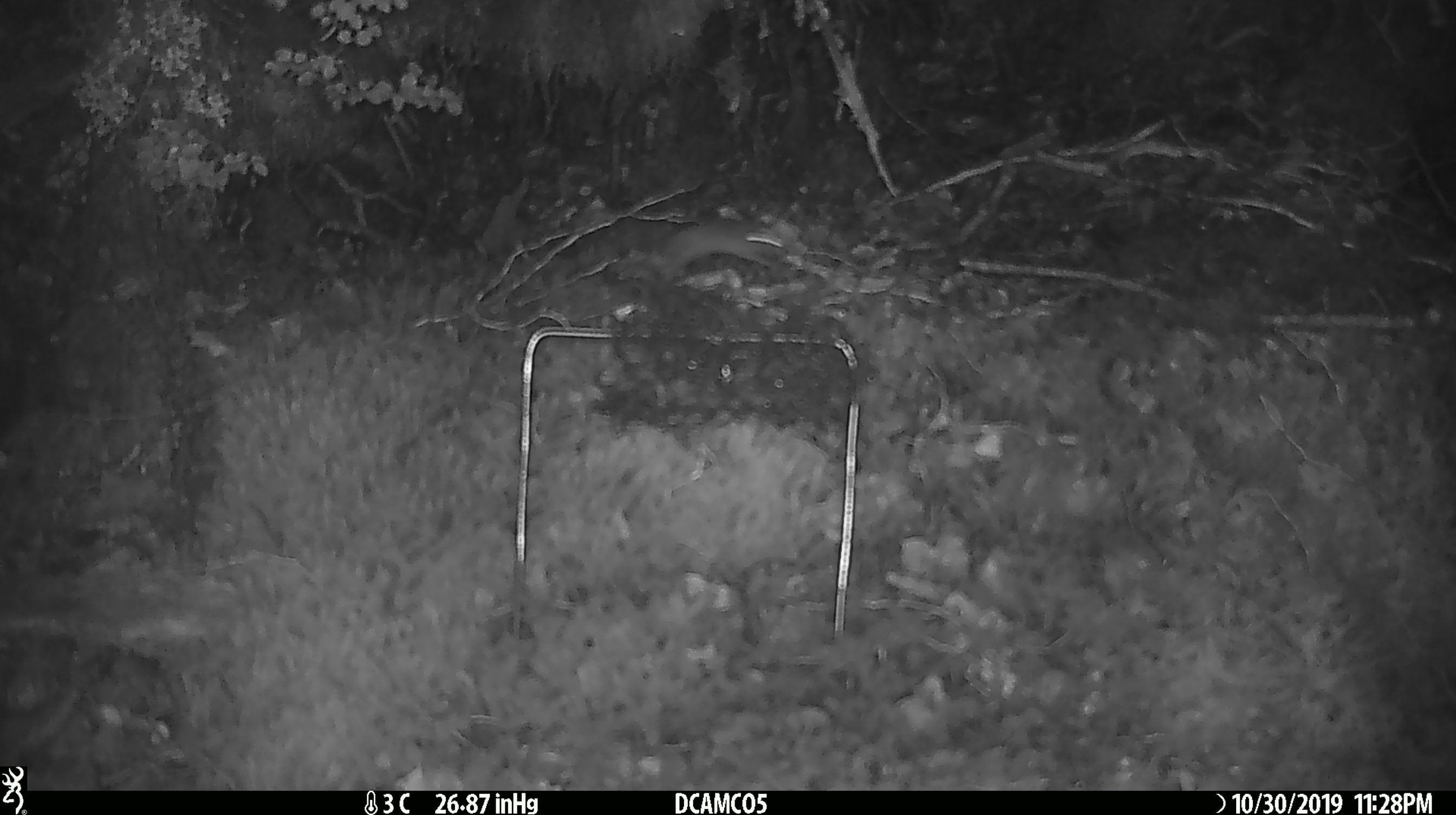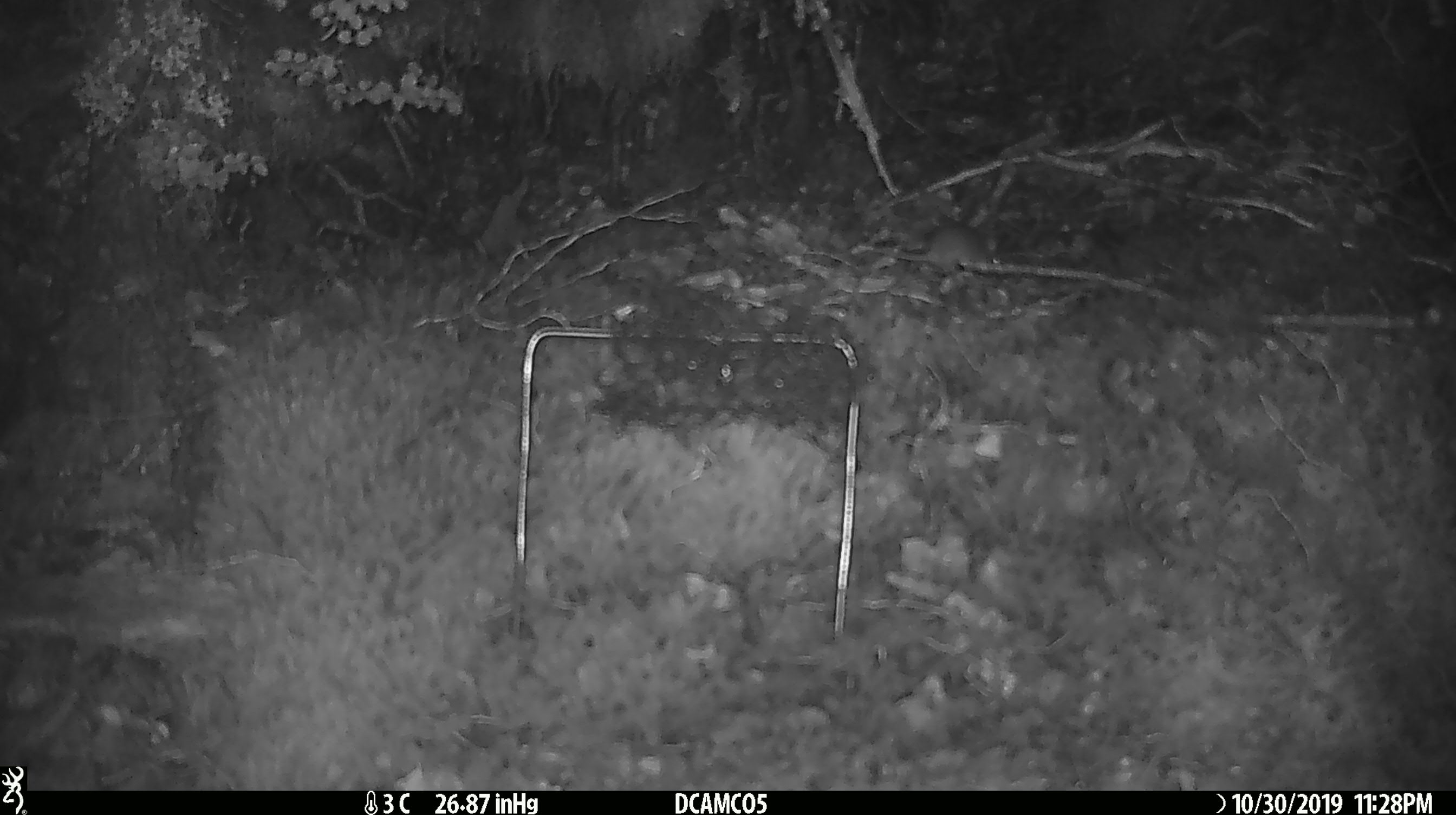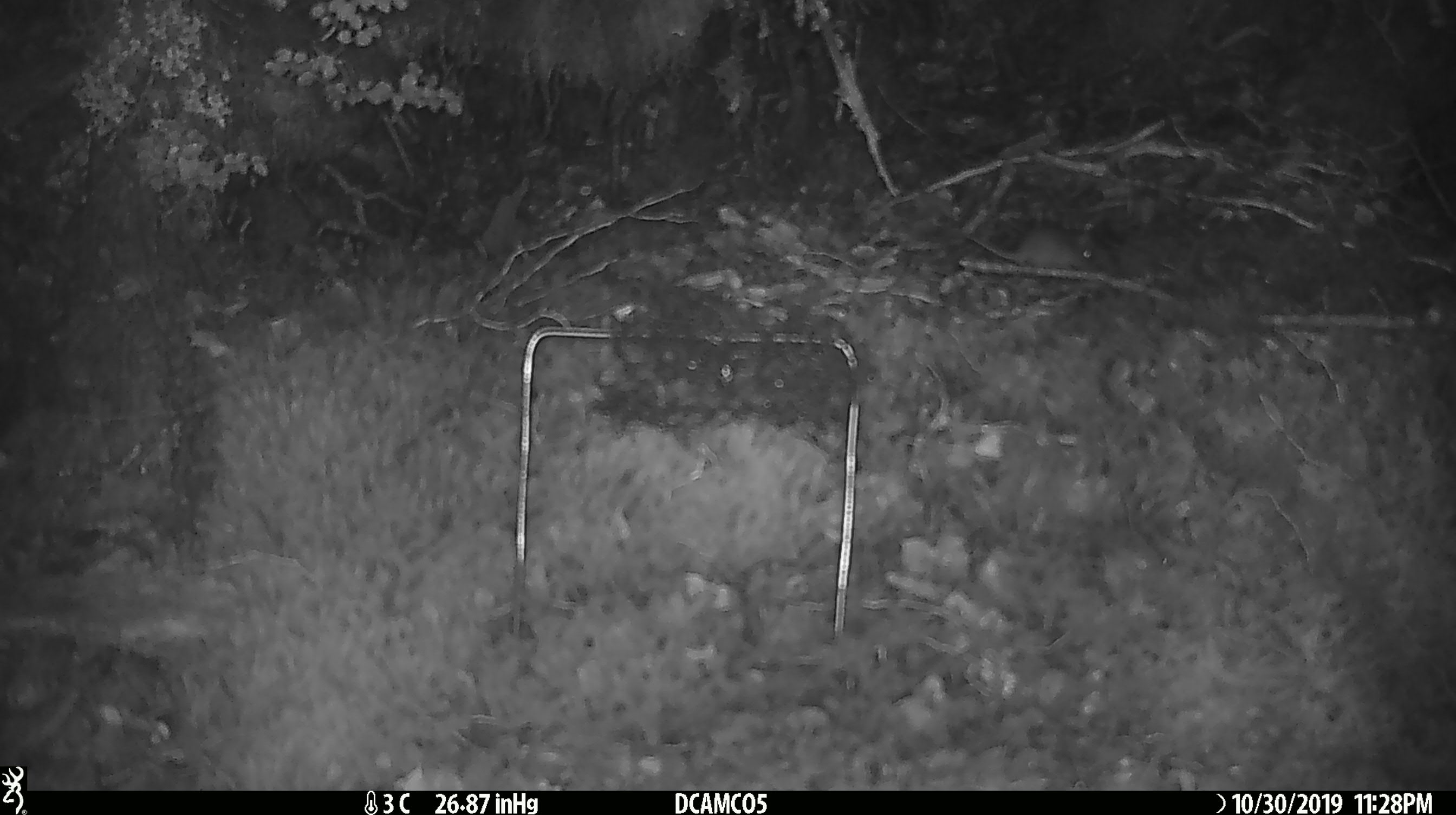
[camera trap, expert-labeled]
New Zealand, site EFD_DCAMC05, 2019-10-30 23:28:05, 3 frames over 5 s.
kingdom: Animalia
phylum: Chordata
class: Mammalia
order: Rodentia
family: Muridae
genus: Mus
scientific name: Mus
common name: mouse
Mouse (Mus).